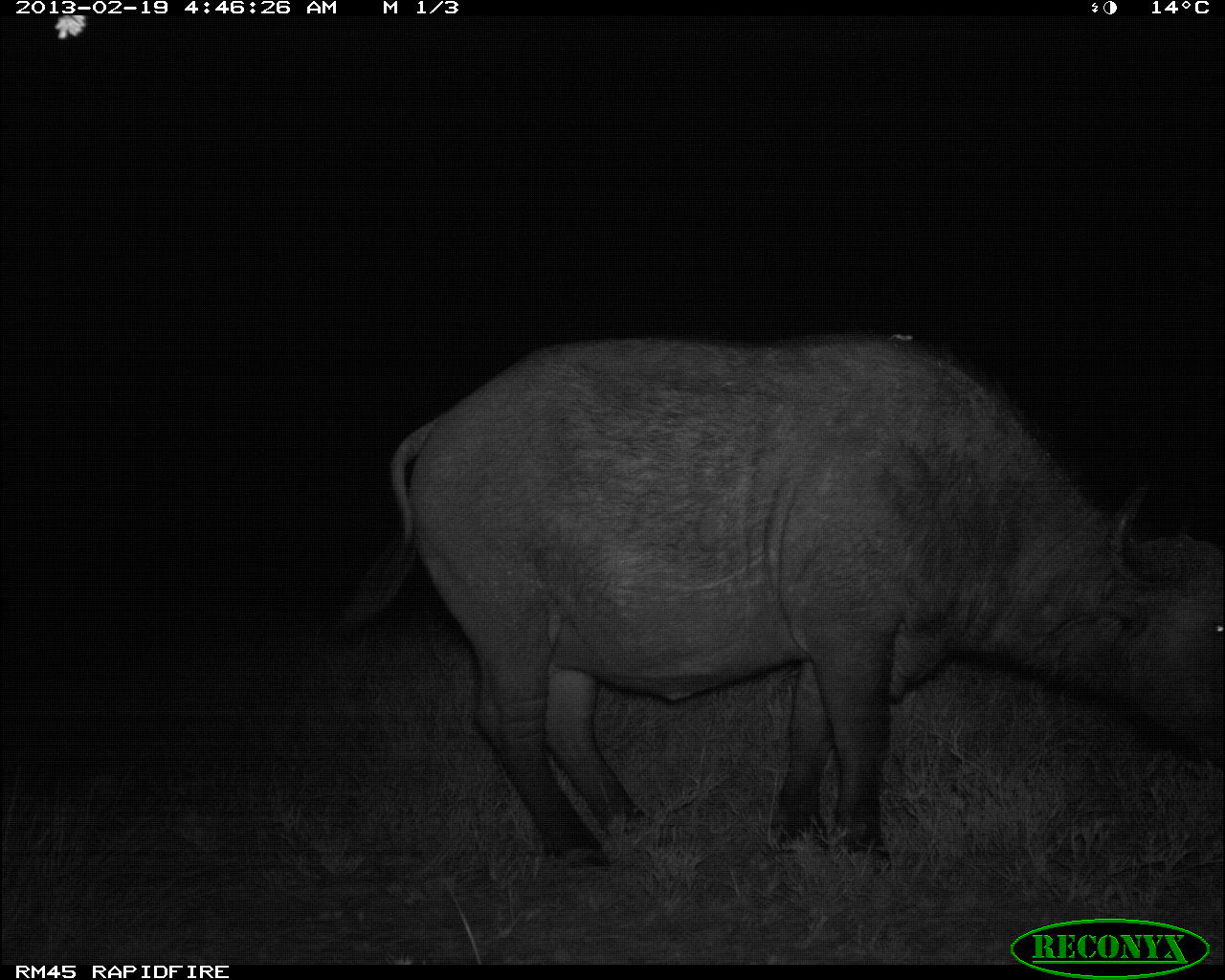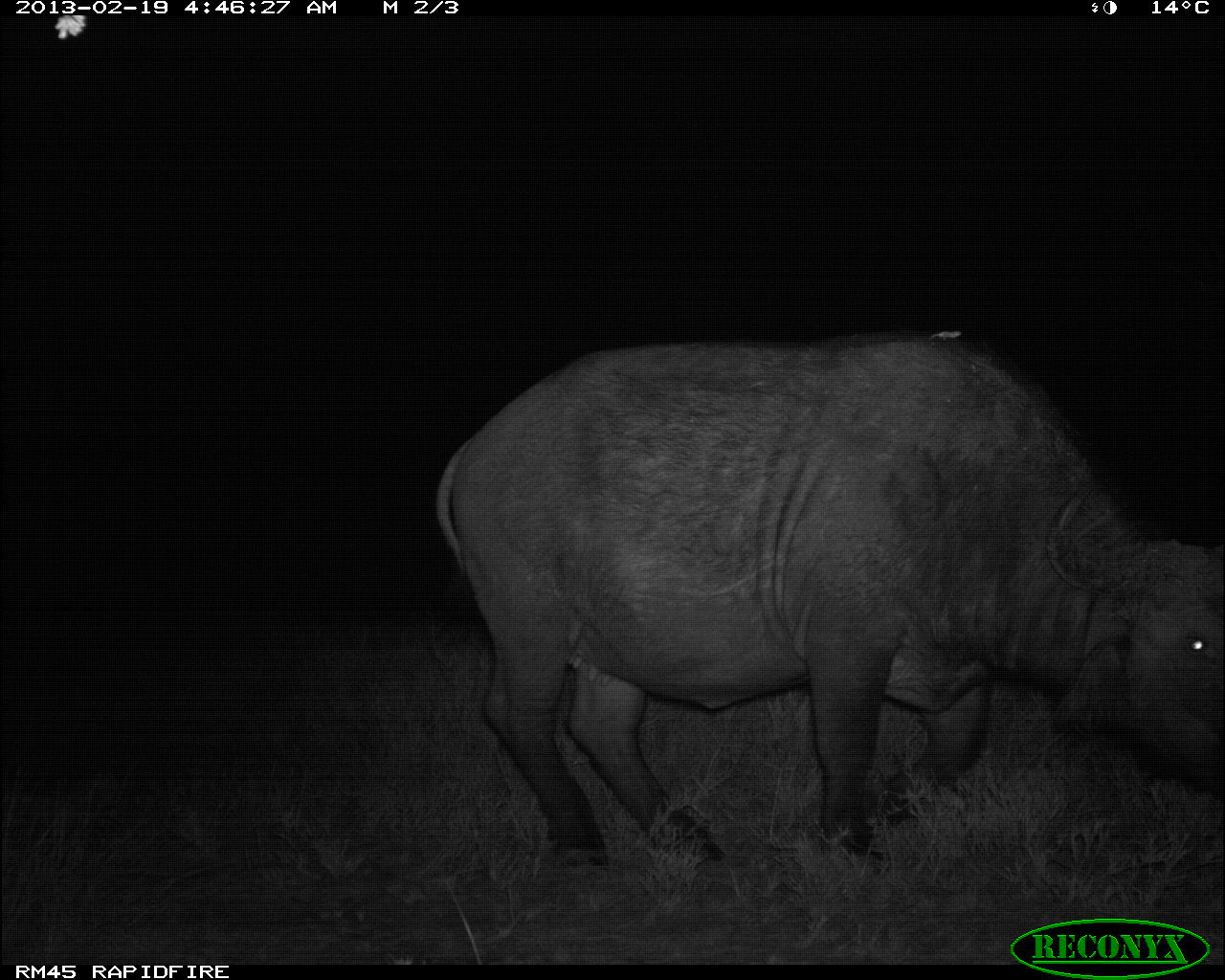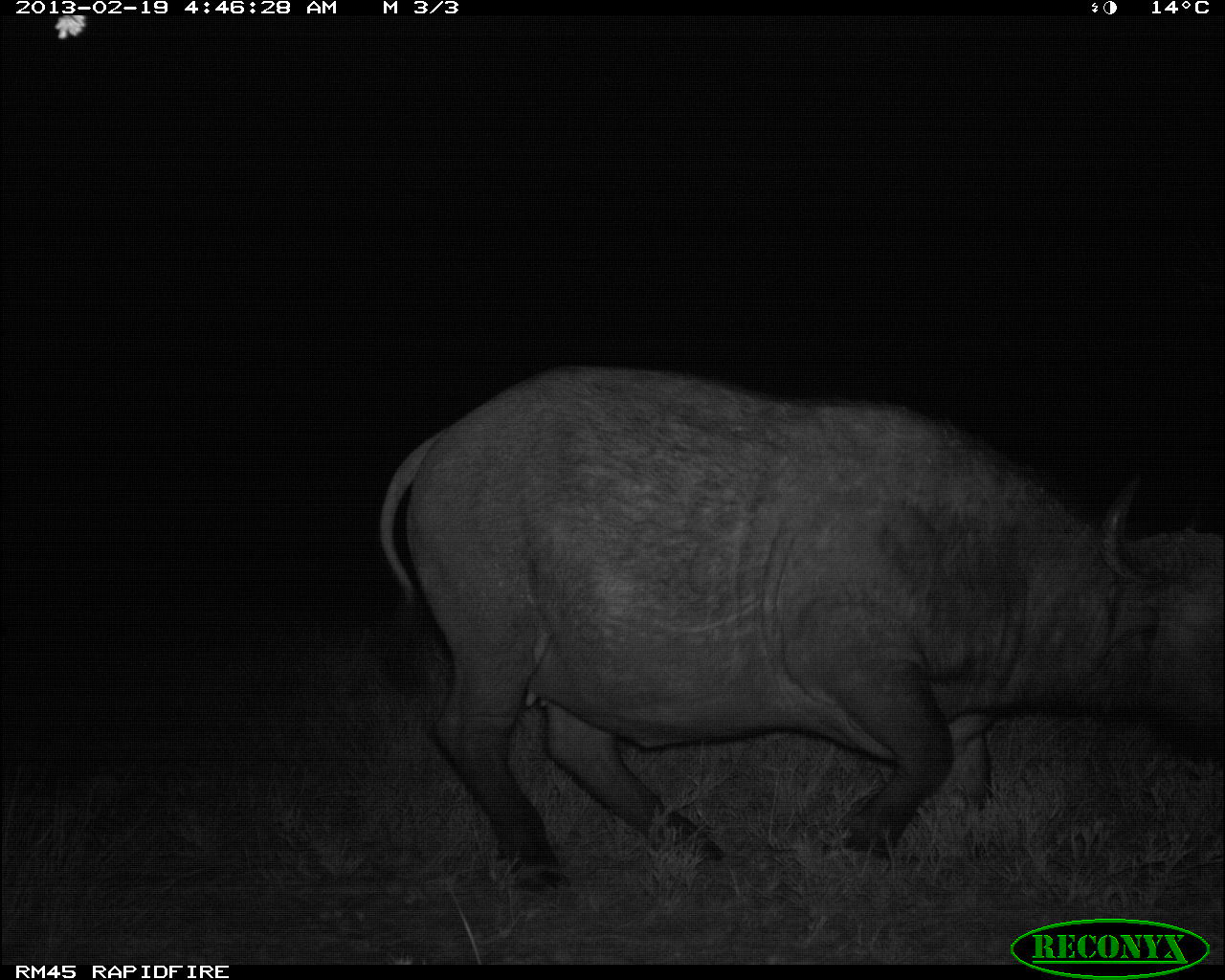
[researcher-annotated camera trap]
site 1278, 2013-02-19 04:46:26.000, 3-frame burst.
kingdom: Animalia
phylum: Chordata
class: Mammalia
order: Artiodactyla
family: Bovidae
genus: Syncerus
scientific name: Syncerus caffer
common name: african buffalo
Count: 1.